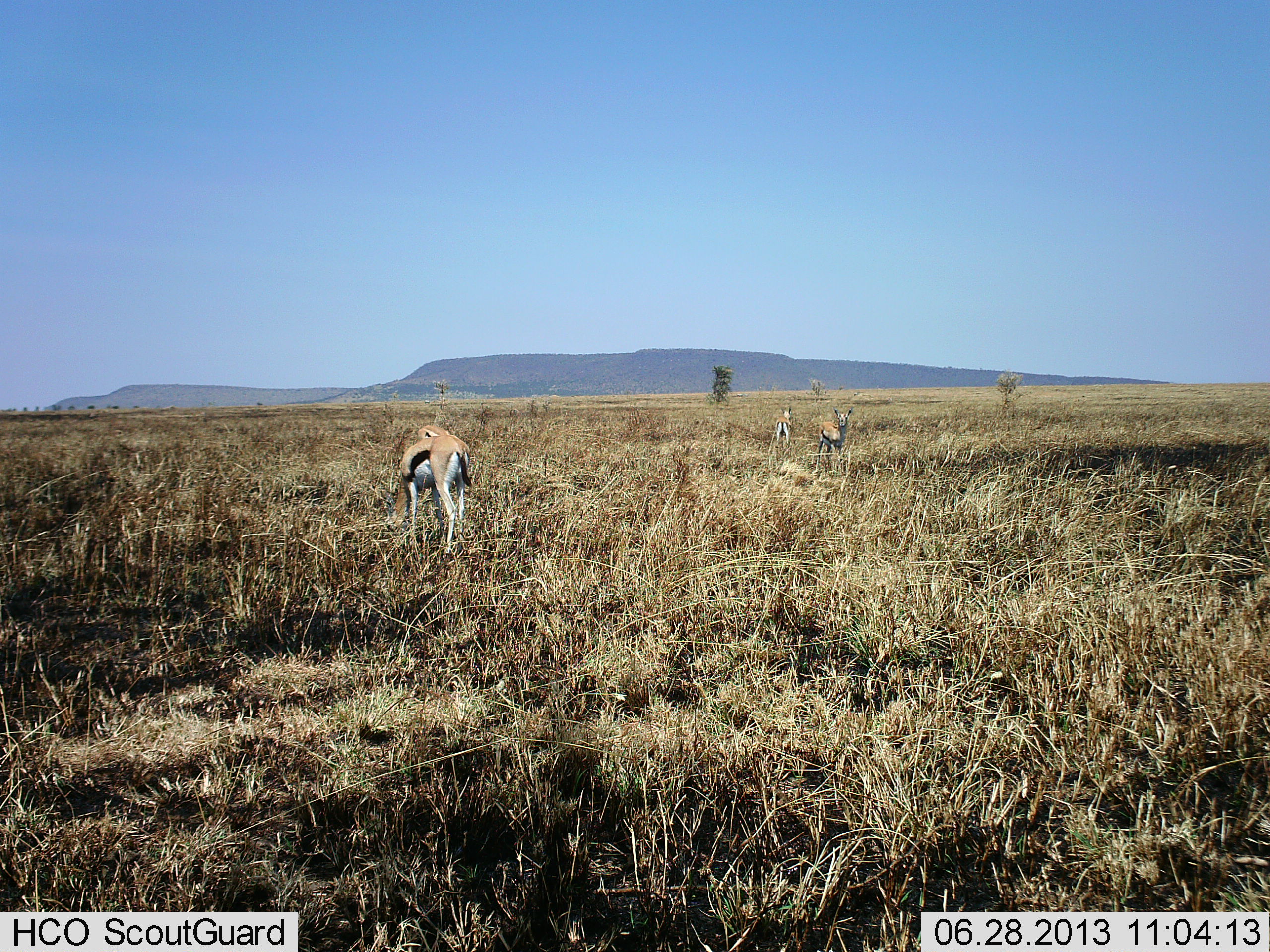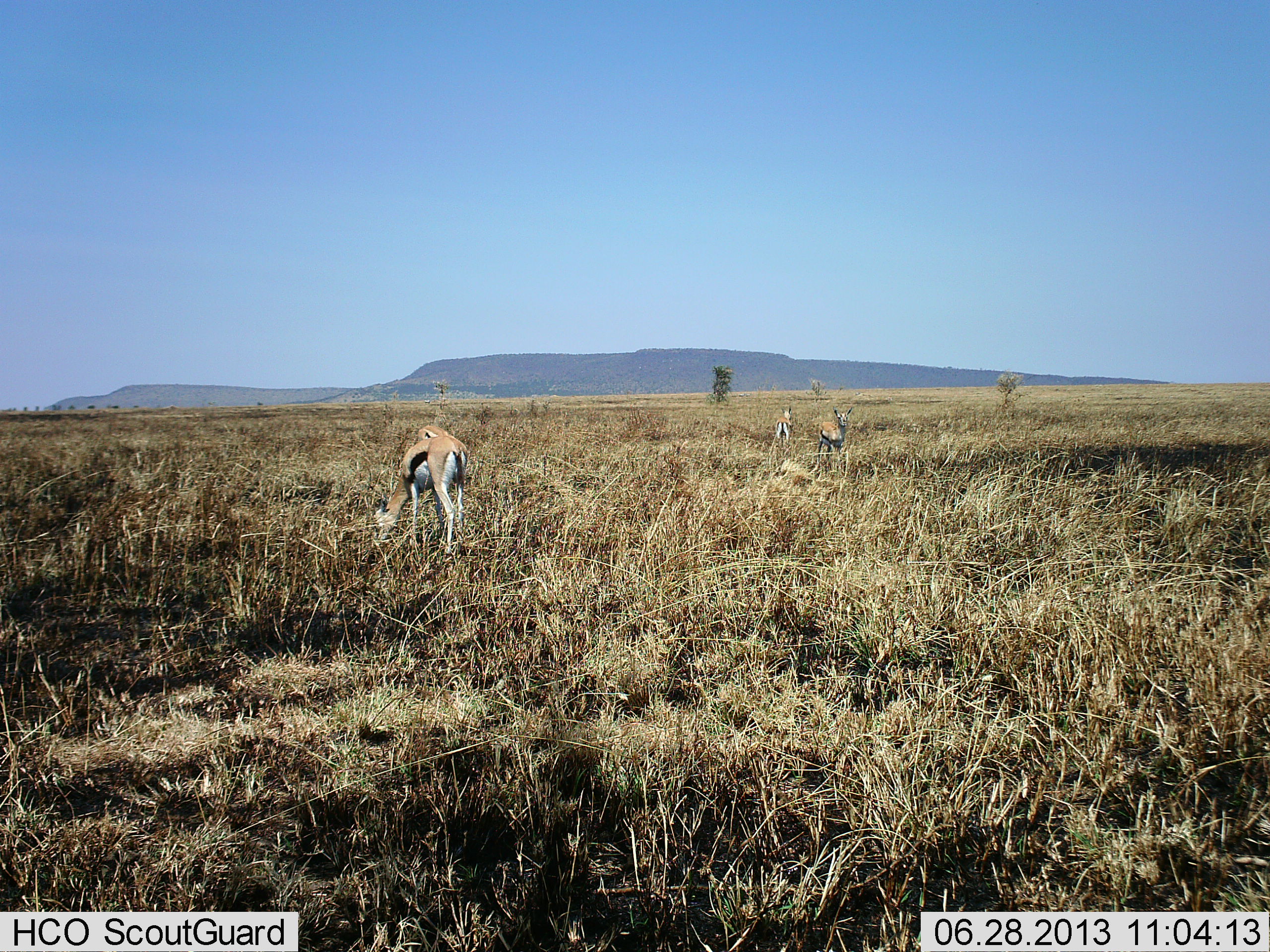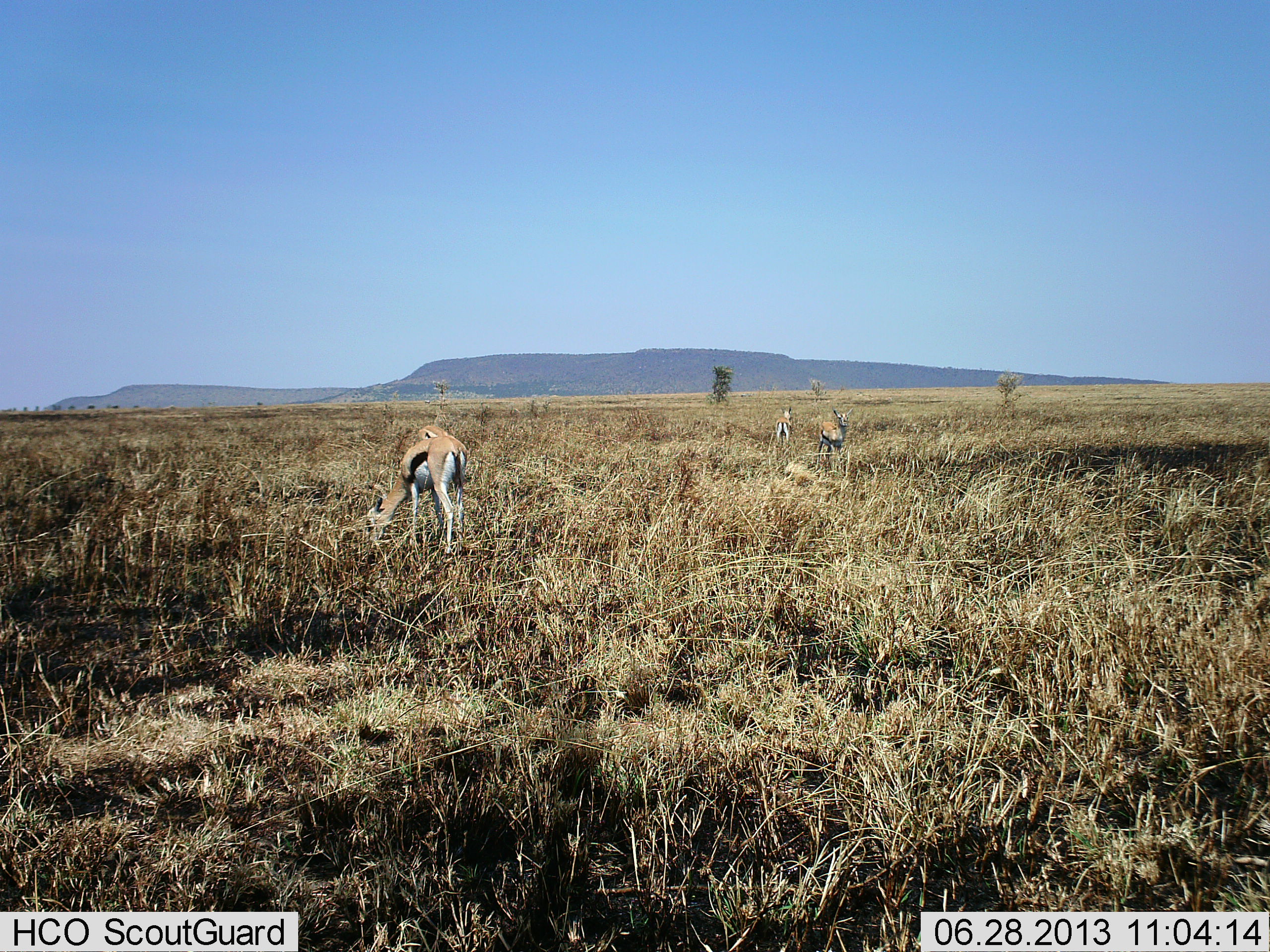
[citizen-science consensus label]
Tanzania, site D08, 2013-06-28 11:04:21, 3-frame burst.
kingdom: Animalia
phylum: Chordata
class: Mammalia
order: Artiodactyla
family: Bovidae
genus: Eudorcas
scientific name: Eudorcas thomsonii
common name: thomson's gazelle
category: gazellethomsons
Gazellethomsons (thomson's gazelle) (Eudorcas thomsonii), count 4. Behavior (volunteer vote fractions): standing 90%, resting 0%, moving 10%, interacting 0%. Young present (vote fraction): 10%. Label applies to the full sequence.